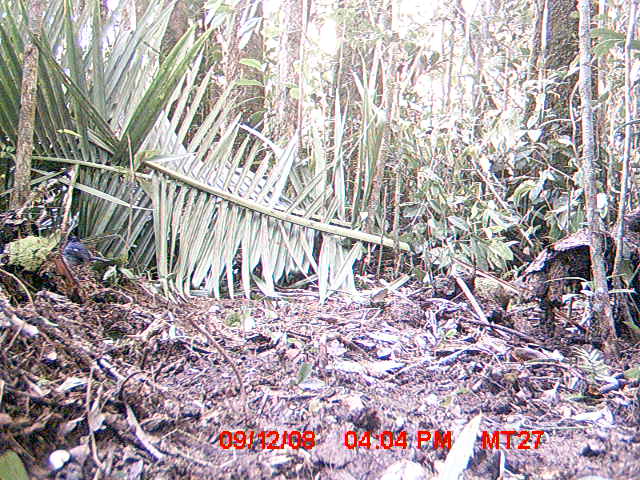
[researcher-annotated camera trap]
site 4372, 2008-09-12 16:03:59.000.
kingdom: Animalia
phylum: Chordata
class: Aves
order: Passeriformes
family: Muscicapidae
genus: Copsychus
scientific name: Copsychus albospecularis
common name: madagascar magpie-robin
Copsychus albospecularis (madagascar magpie-robin), count 1.